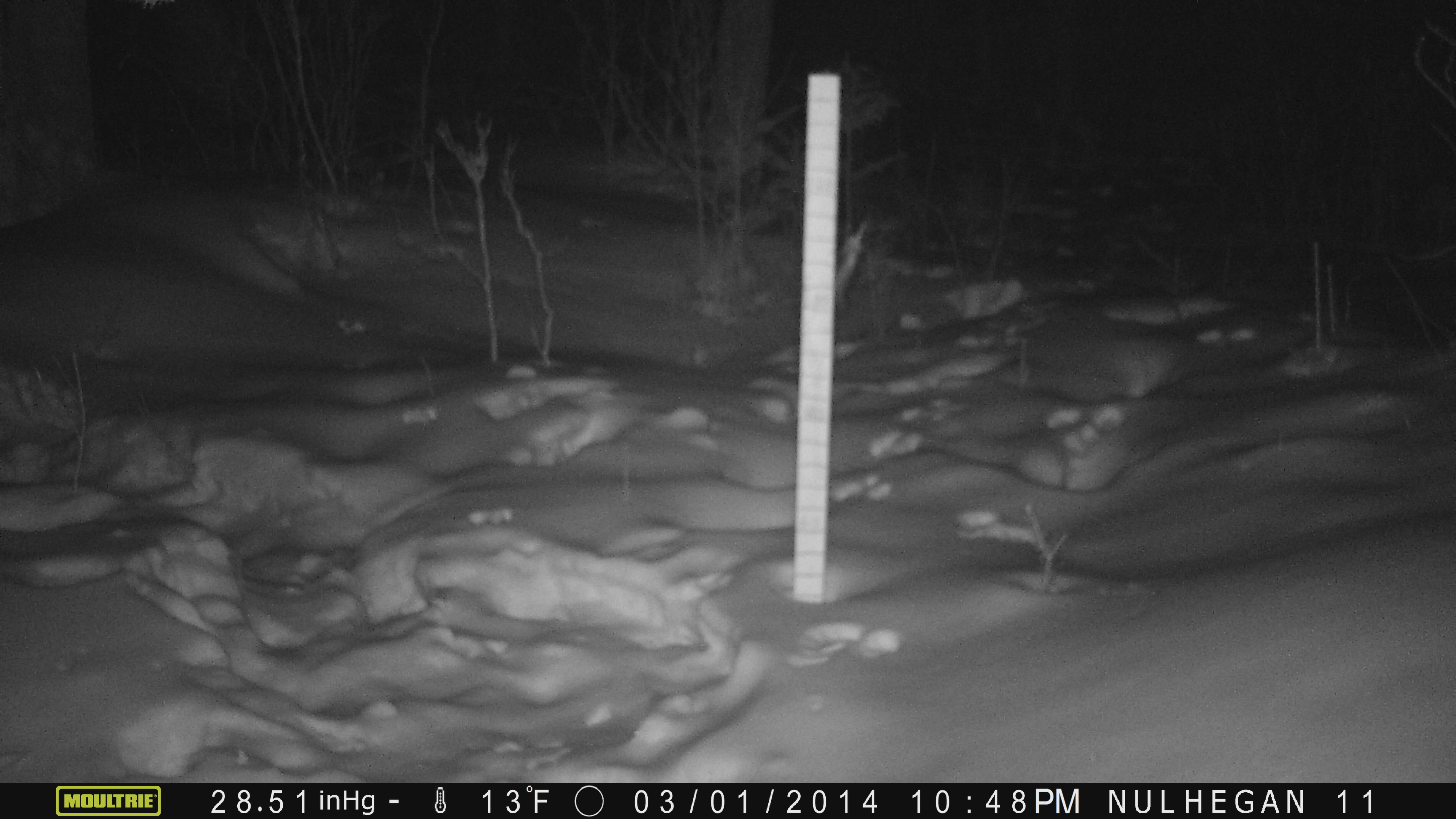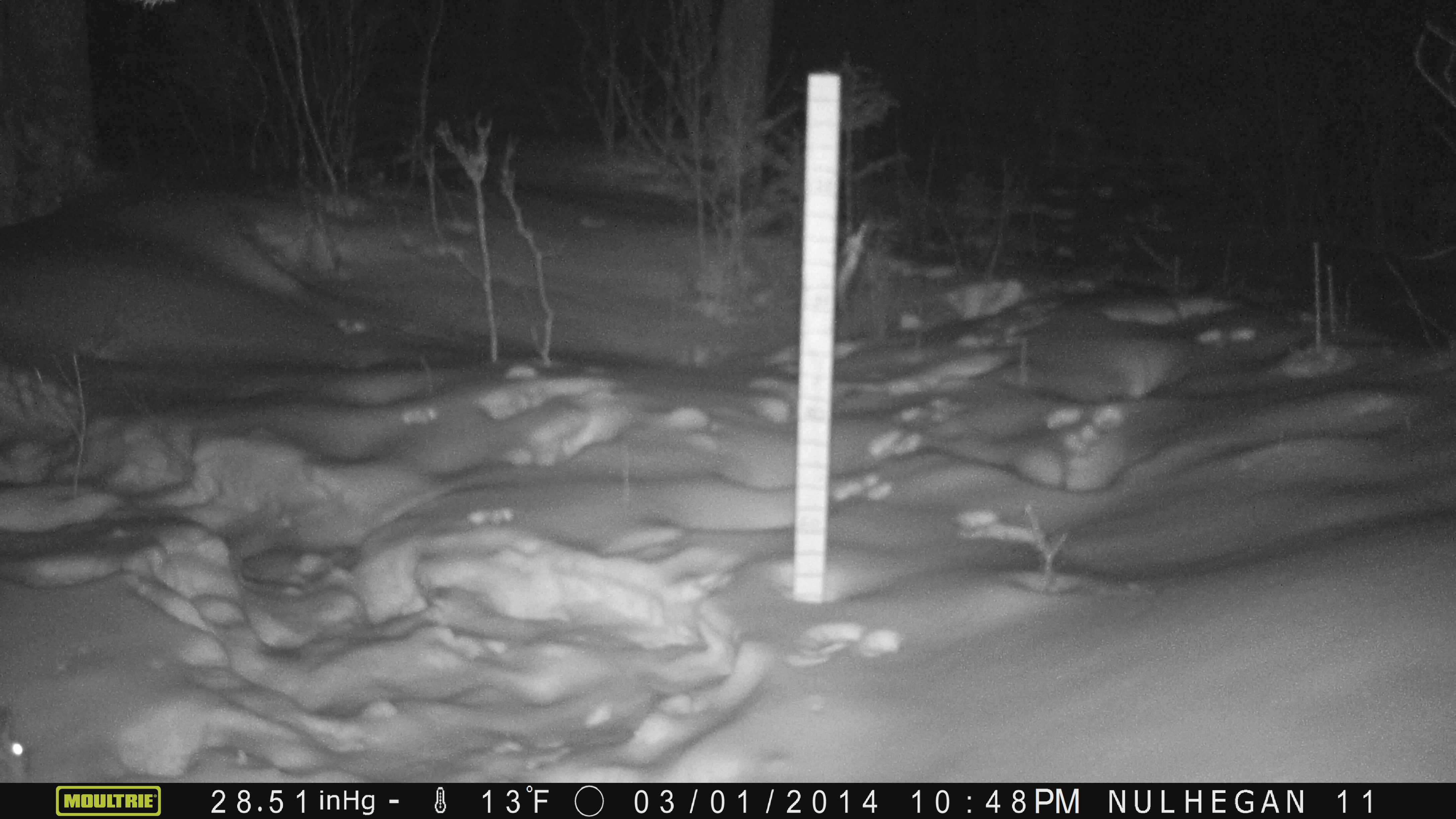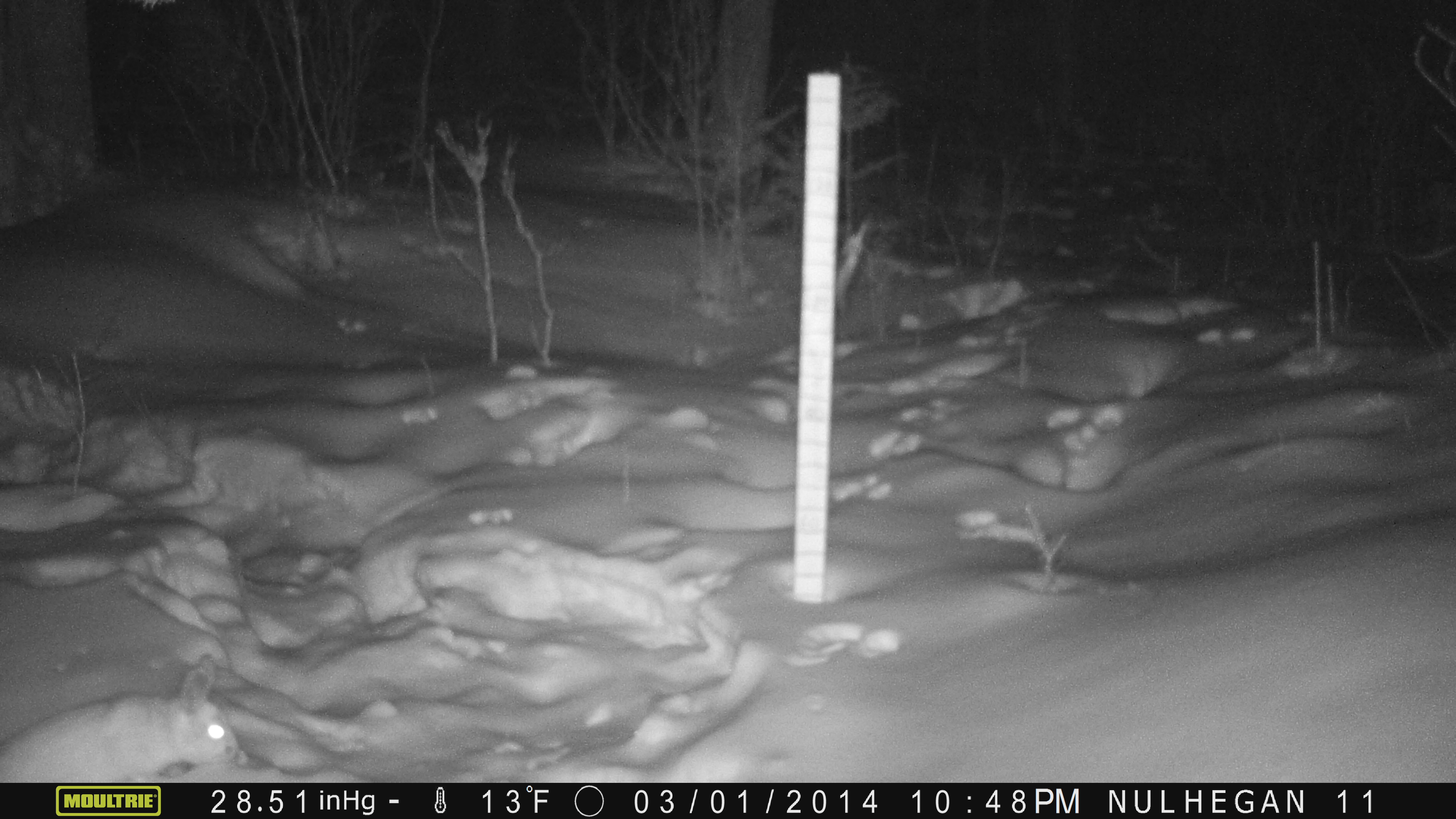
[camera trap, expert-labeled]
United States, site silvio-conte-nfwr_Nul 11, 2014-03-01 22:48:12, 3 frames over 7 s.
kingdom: Animalia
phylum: Chordata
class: Mammalia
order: Lagomorpha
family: Leporidae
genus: Lepus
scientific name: Lepus americanus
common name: snowshoe hare